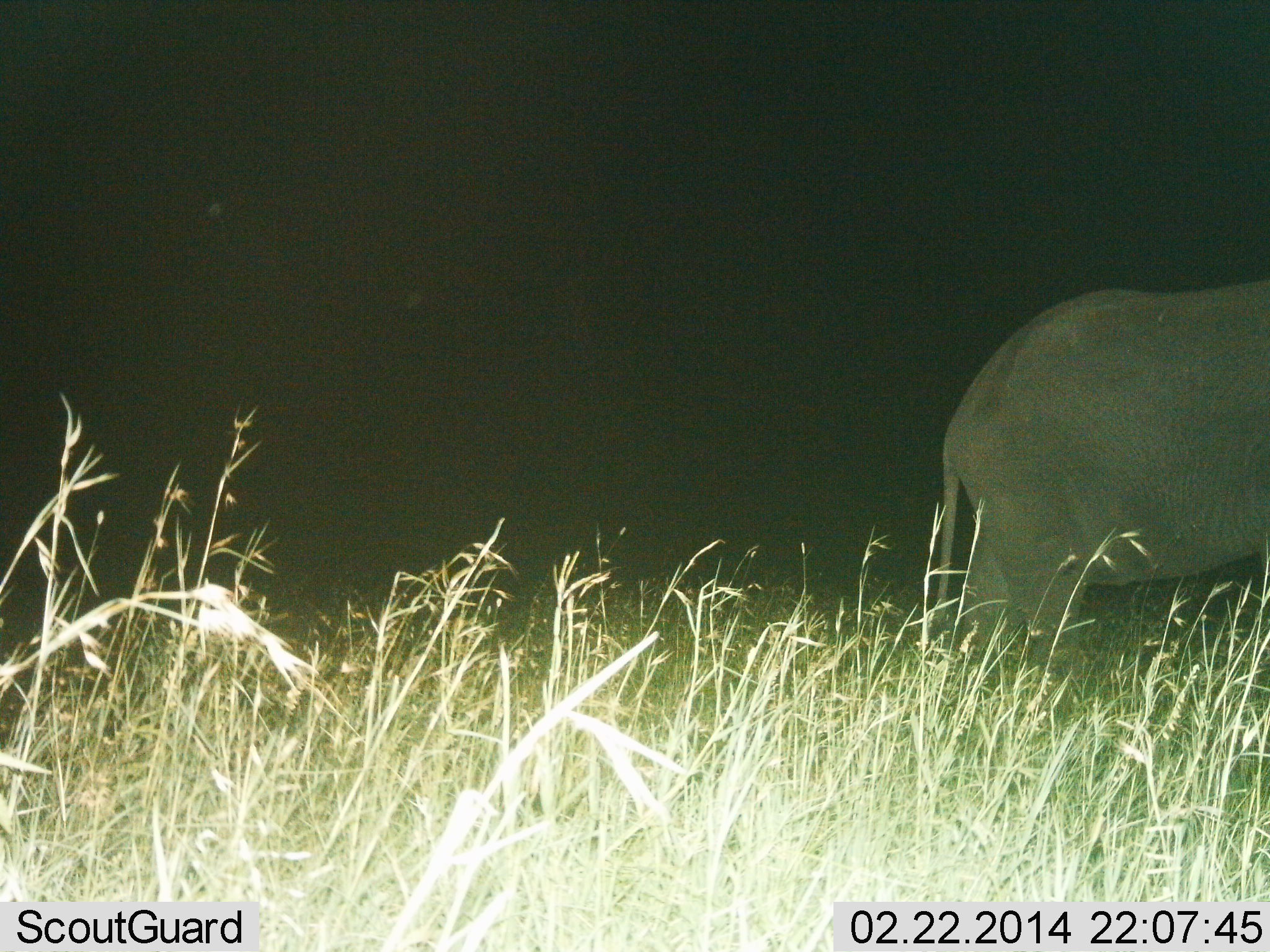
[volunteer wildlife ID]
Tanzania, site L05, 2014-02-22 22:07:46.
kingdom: Animalia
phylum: Chordata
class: Mammalia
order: Proboscidea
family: Elephantidae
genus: Loxodonta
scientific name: Loxodonta africana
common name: african bush elephant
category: elephant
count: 1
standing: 50%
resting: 0%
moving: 50%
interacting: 0%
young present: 0%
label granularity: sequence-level